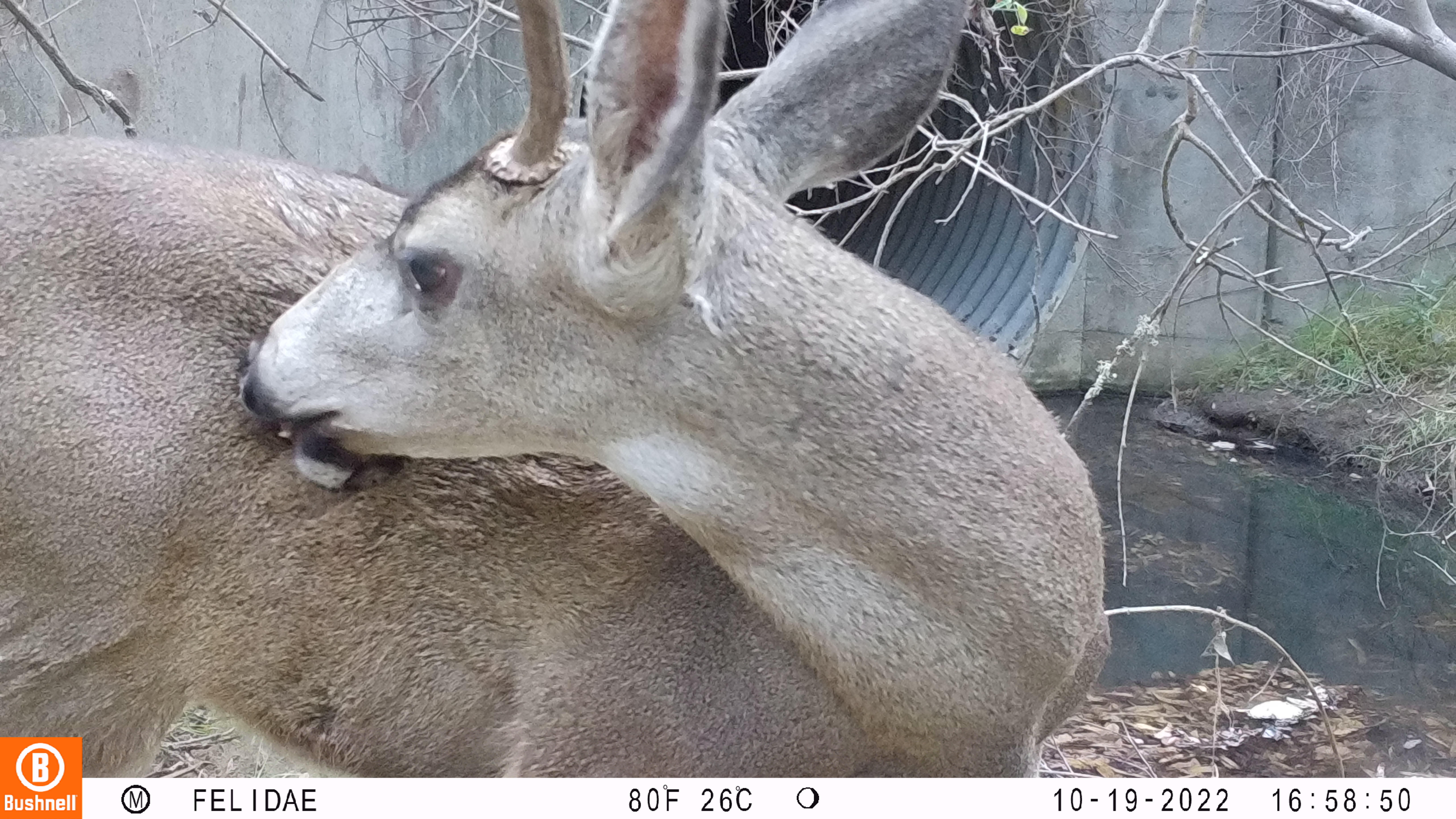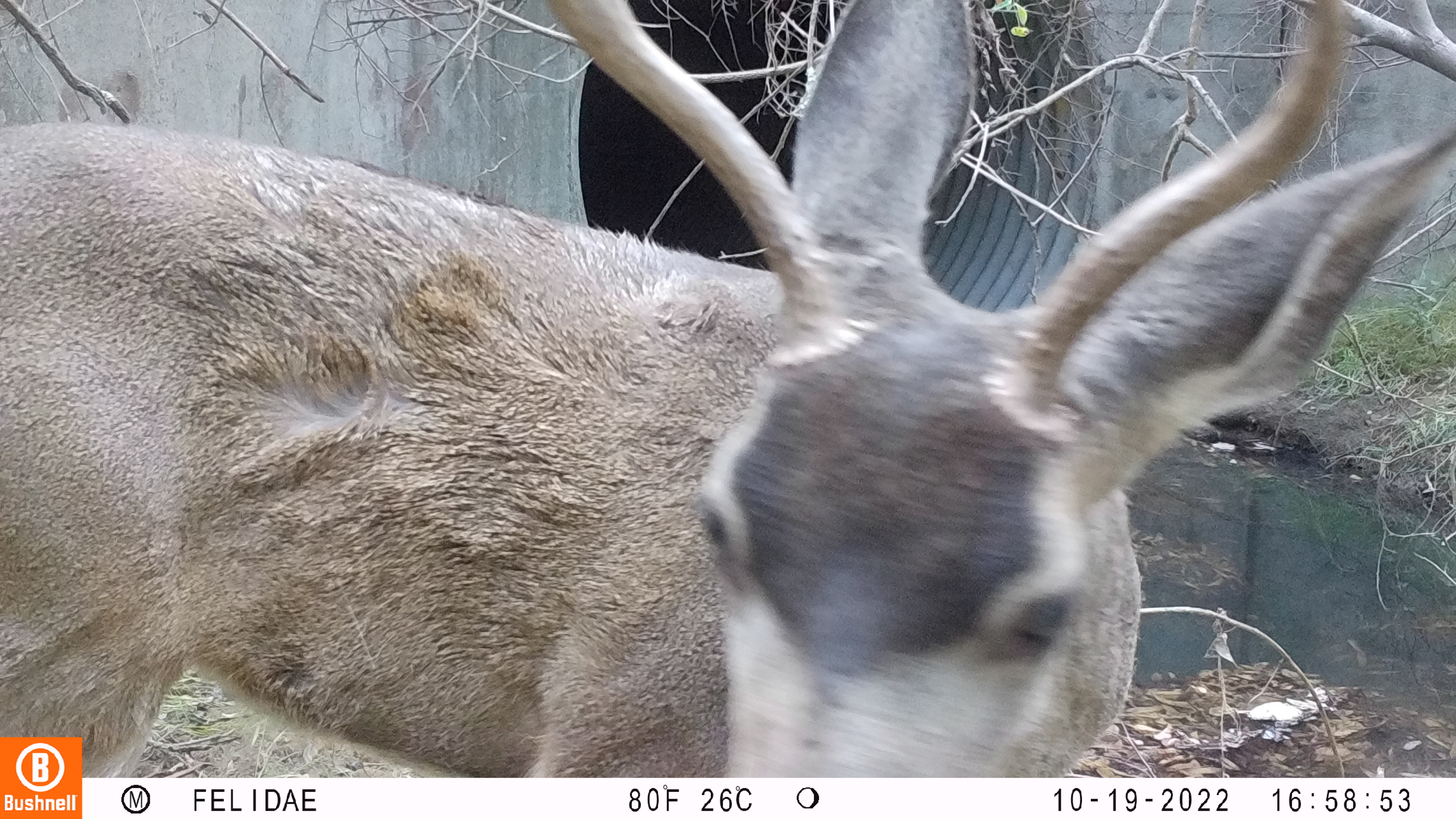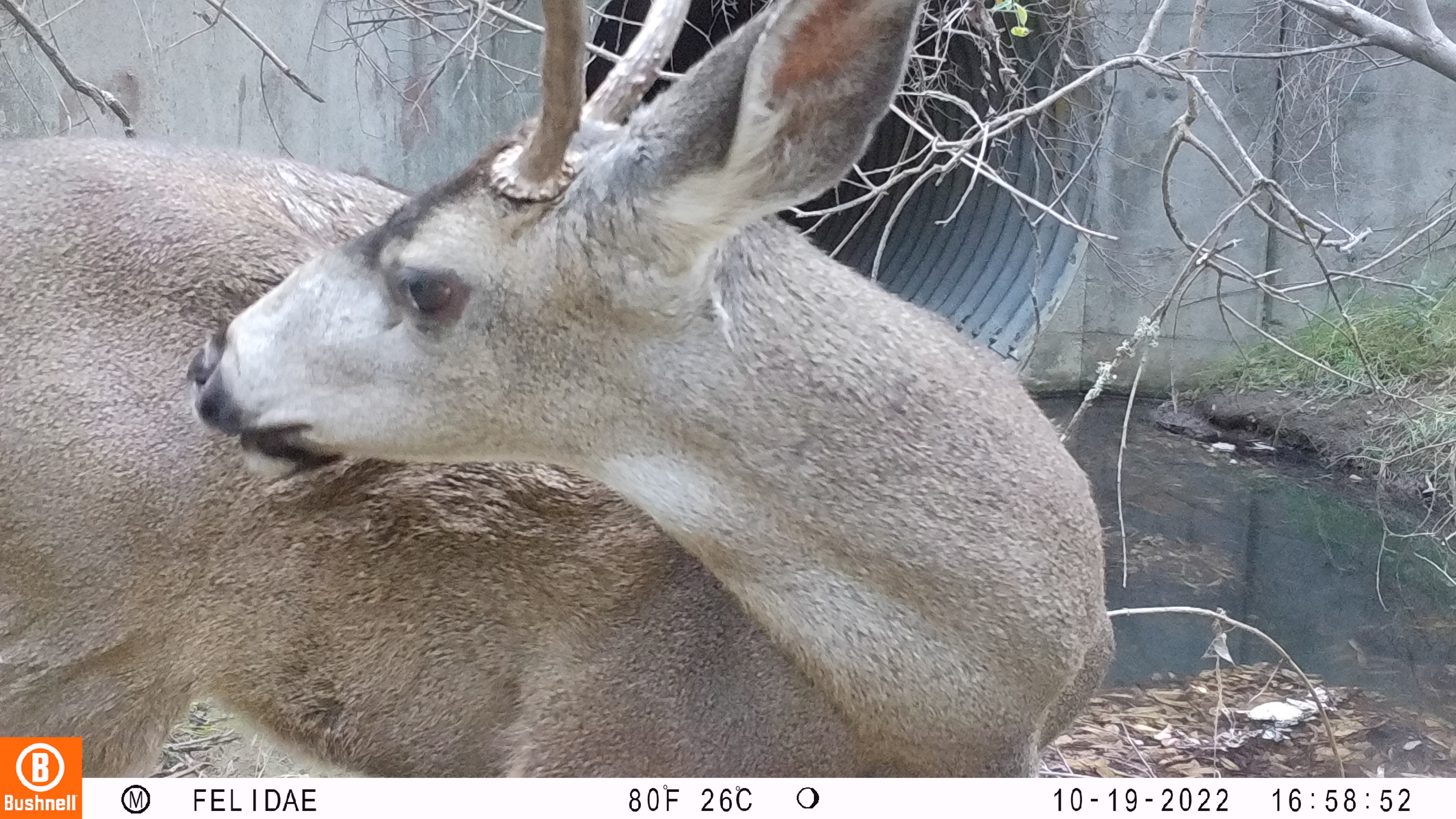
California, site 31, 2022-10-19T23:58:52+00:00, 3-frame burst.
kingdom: Animalia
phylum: Chordata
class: Mammalia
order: Artiodactyla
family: Cervidae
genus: Odocoileus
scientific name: Odocoileus hemionus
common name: mule deer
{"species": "mule deer (Odocoileus hemionus)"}